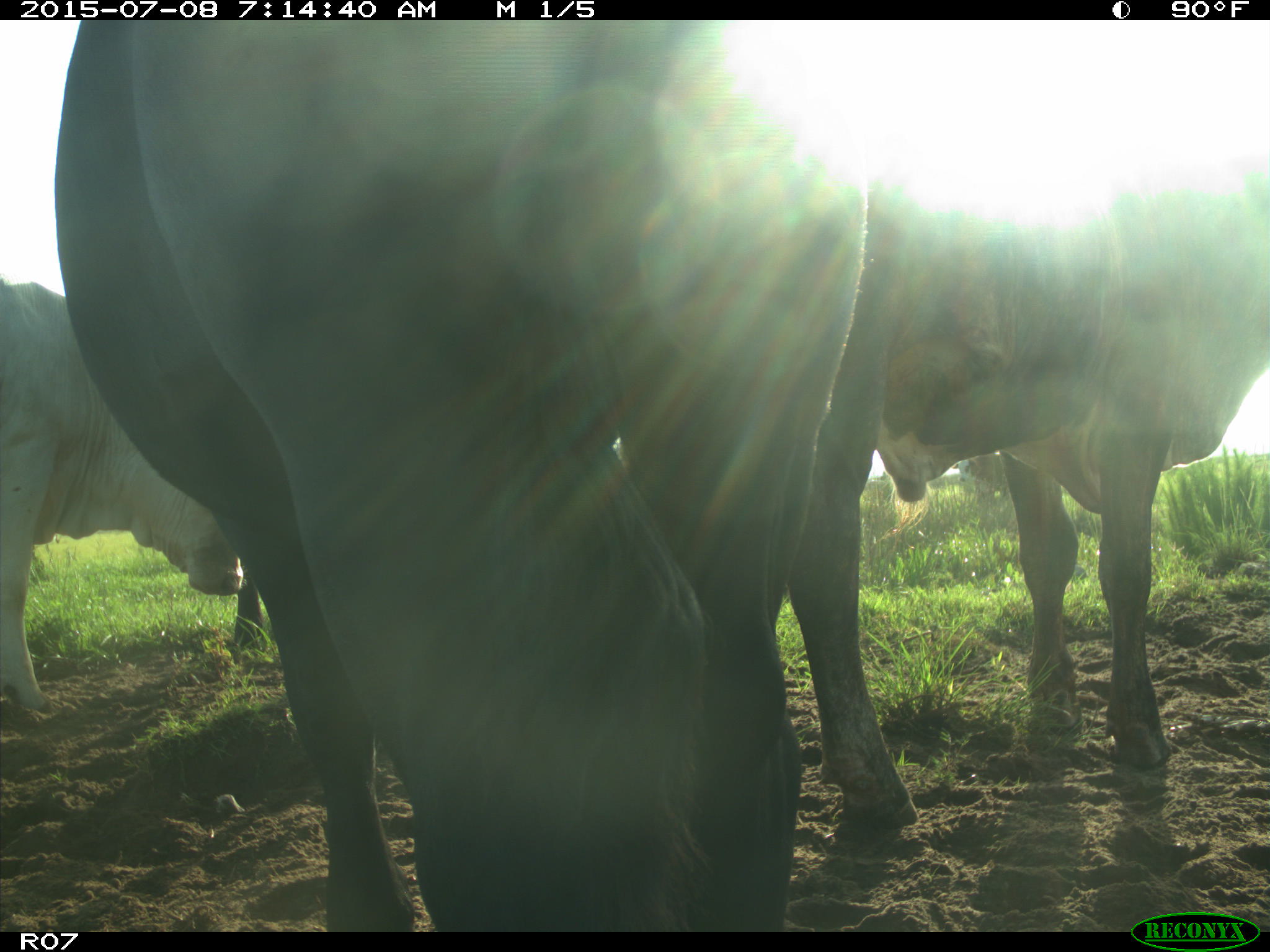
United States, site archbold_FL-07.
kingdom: Animalia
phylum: Chordata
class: Mammalia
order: Artiodactyla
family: Bovidae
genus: Bos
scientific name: Bos taurus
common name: domestic cow